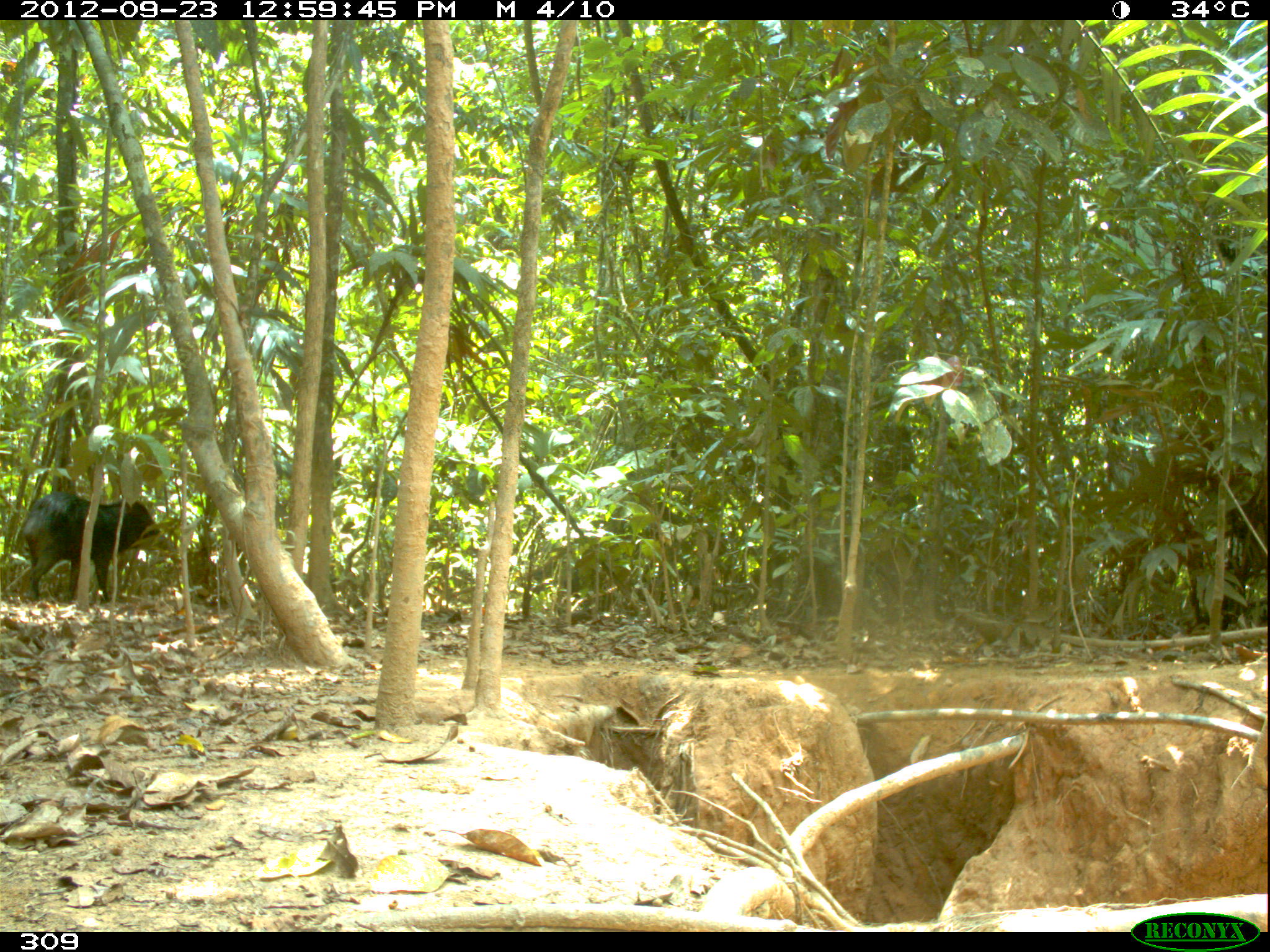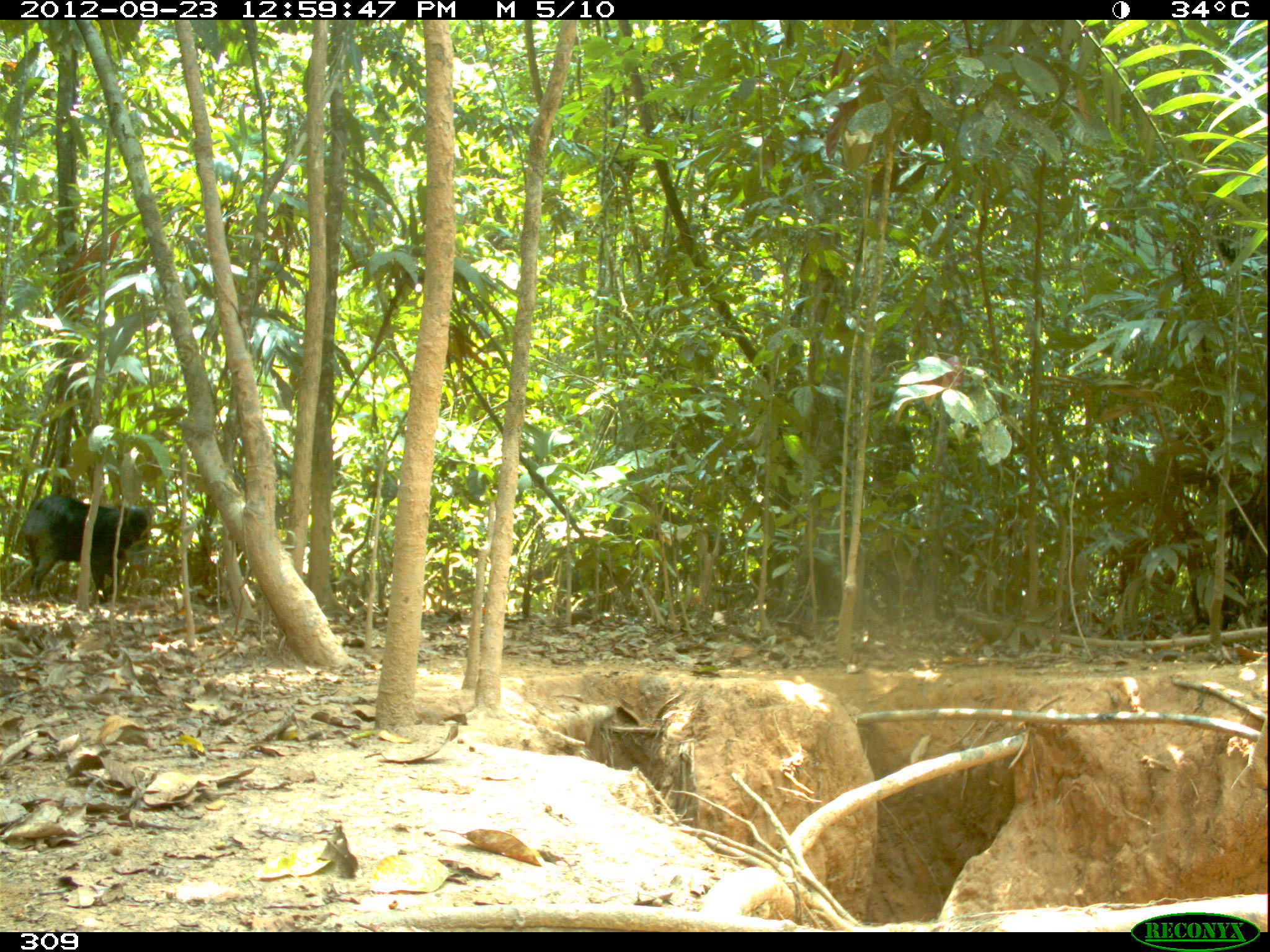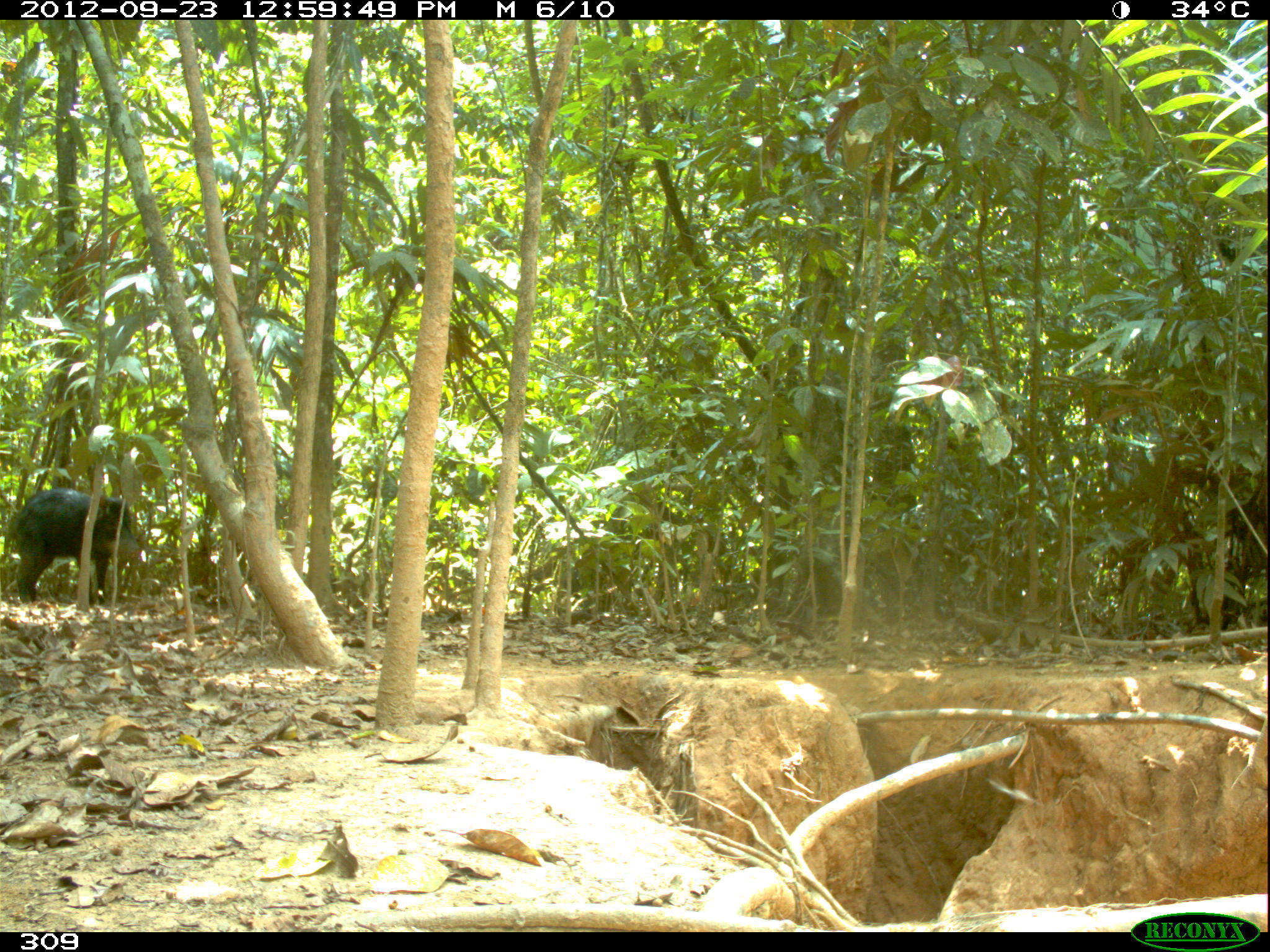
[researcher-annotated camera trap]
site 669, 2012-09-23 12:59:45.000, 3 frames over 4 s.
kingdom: Animalia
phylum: Chordata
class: Mammalia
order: Artiodactyla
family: Tayassuidae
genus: Tayassu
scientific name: Tayassu pecari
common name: white-lipped peccary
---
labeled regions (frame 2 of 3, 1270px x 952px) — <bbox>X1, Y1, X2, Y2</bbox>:
tayassu pecari: <bbox>19, 493, 153, 603</bbox>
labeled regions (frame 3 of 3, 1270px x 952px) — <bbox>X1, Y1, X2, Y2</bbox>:
tayassu pecari: <bbox>8, 487, 142, 604</bbox>